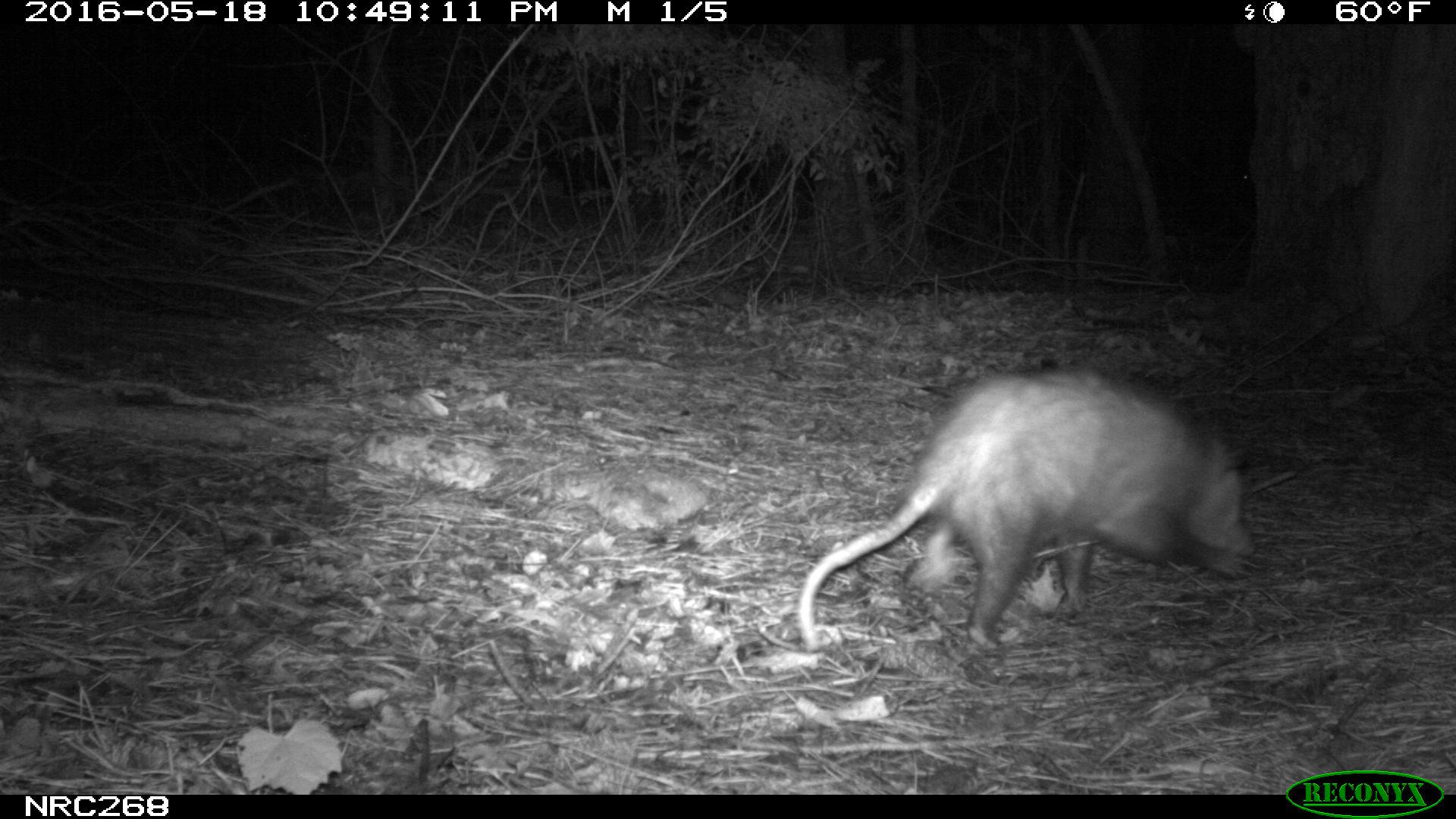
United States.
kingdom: Animalia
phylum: Chordata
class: Mammalia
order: Didelphimorphia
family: Didelphidae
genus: Didelphis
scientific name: Didelphis virginiana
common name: virginia opossum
Virginia Opossum (Didelphis virginiana).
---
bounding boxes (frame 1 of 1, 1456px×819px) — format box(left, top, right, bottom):
Virginia Opossum: box(785, 358, 1268, 664)